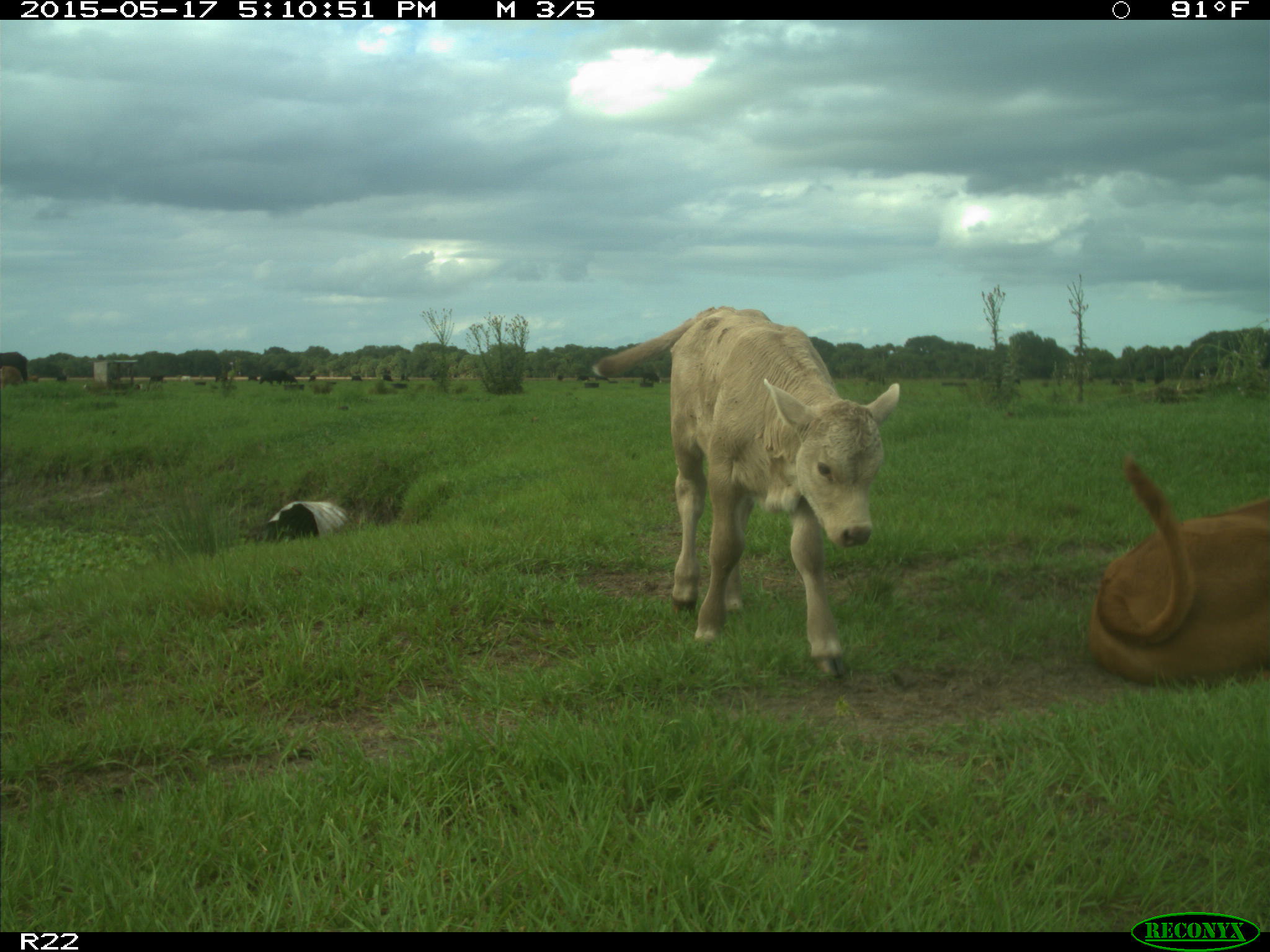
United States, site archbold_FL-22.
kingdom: Animalia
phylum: Chordata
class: Mammalia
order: Artiodactyla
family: Bovidae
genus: Bos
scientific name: Bos taurus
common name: domestic cow